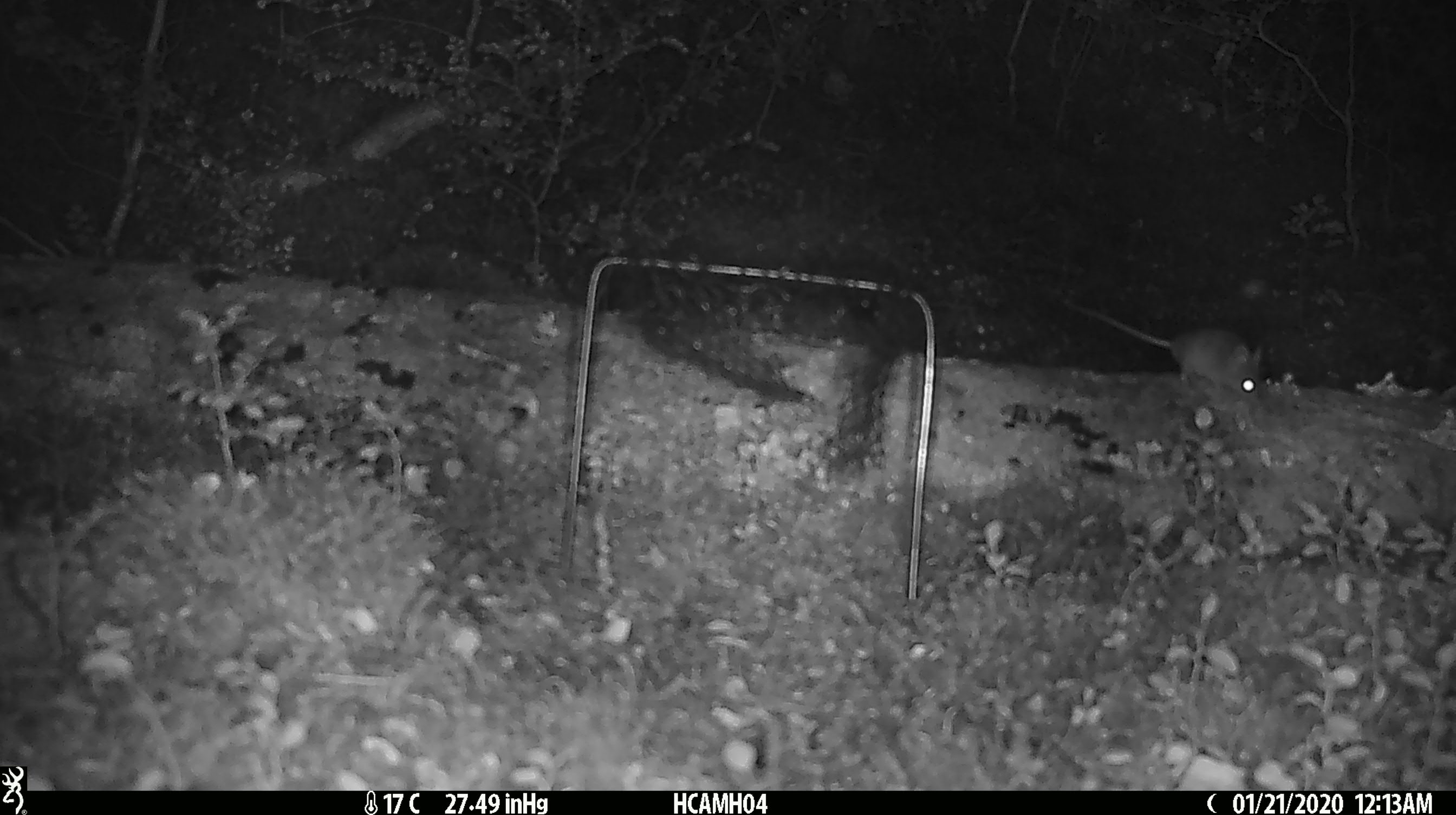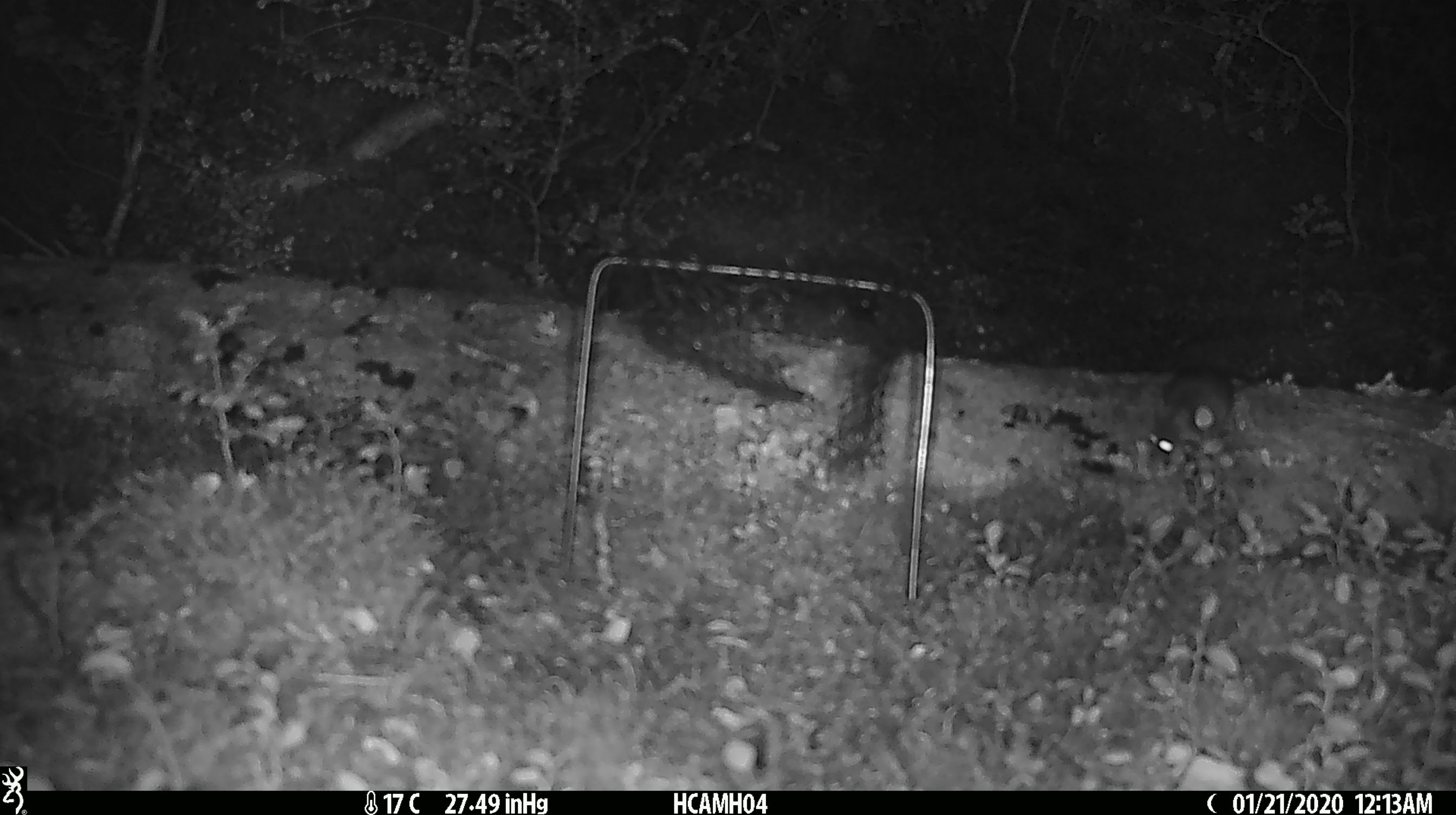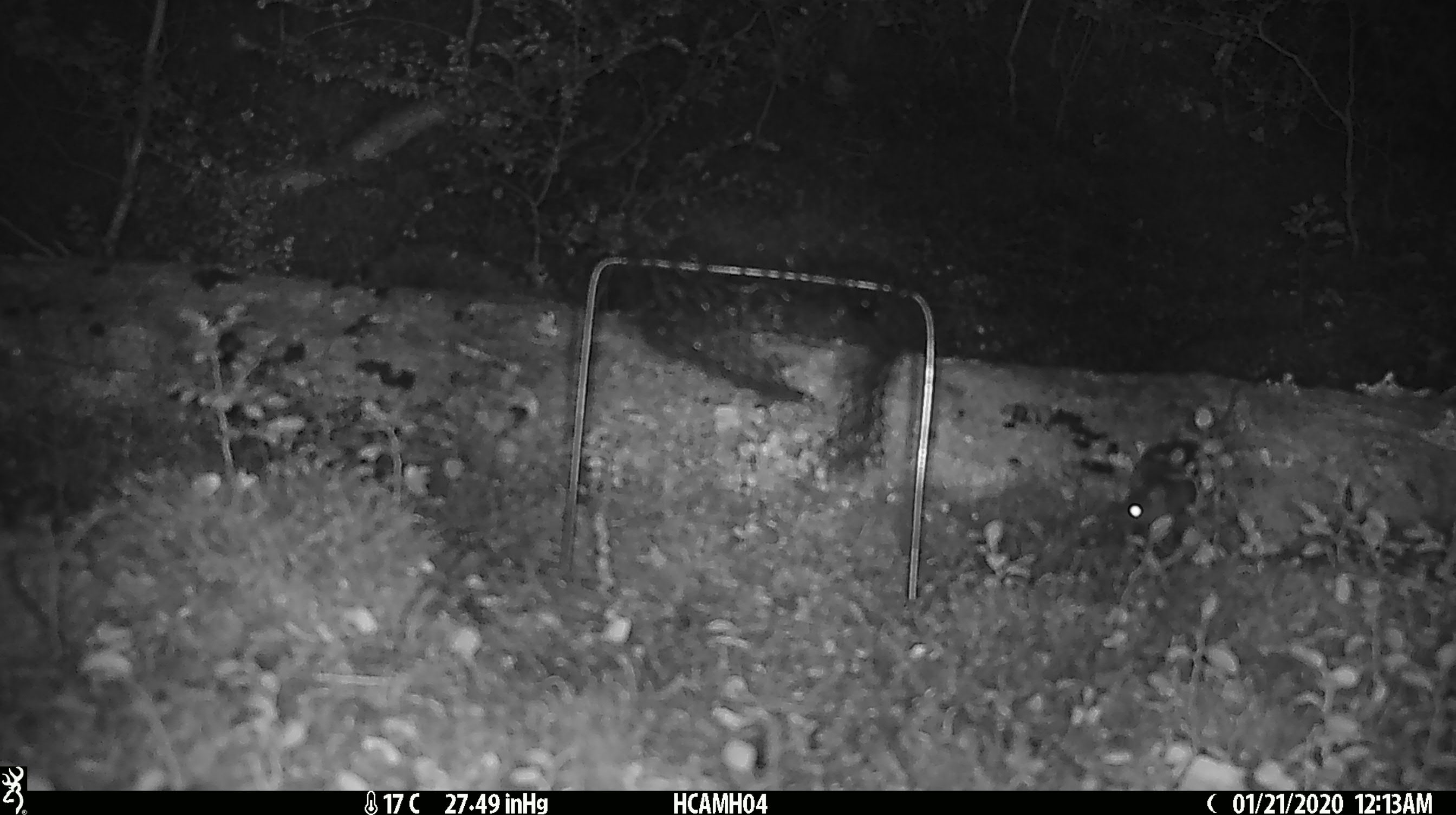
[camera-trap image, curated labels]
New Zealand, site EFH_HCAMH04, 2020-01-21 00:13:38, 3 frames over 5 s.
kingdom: Animalia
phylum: Chordata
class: Mammalia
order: Rodentia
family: Muridae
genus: Mus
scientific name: Mus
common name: mouse